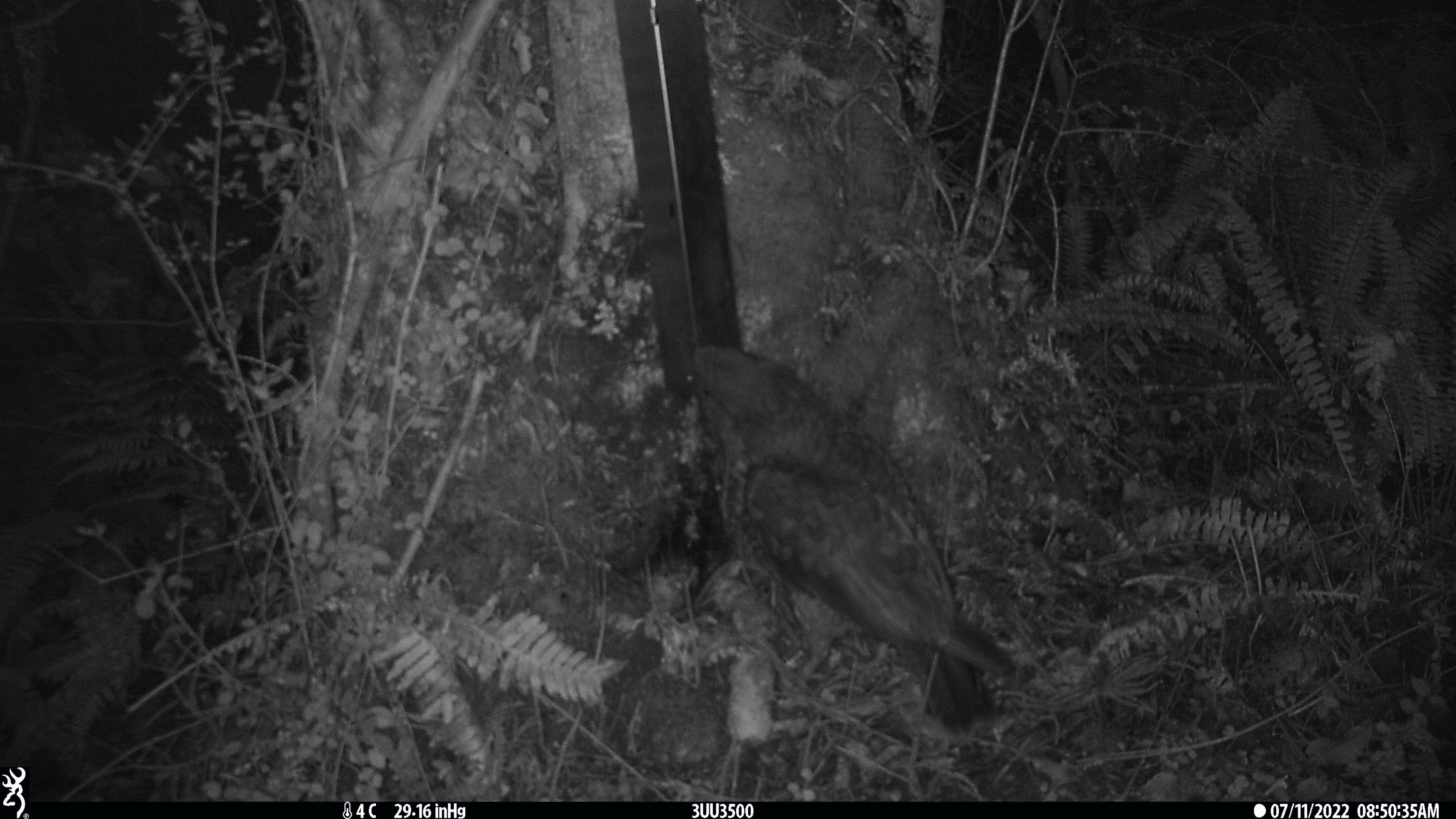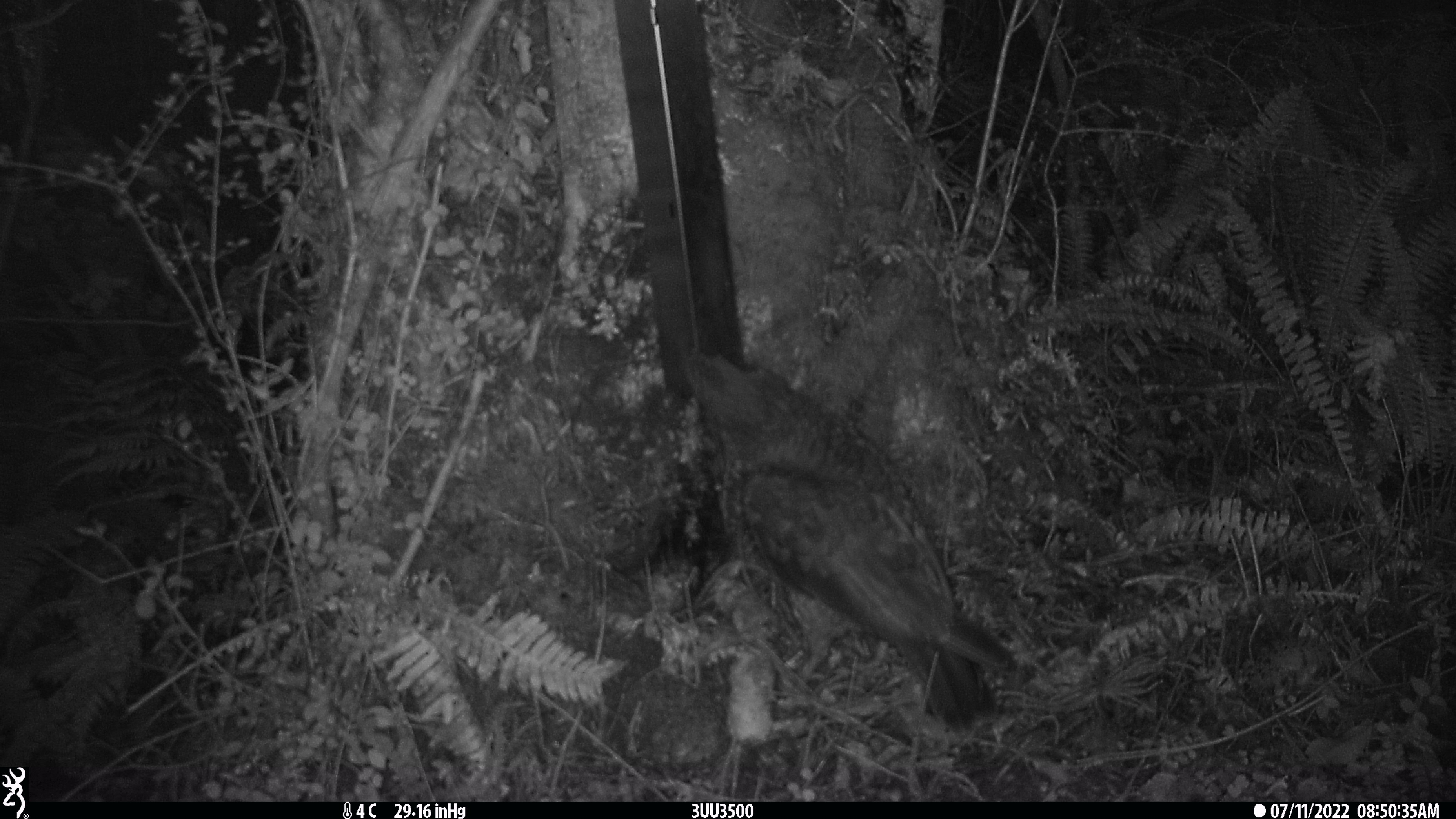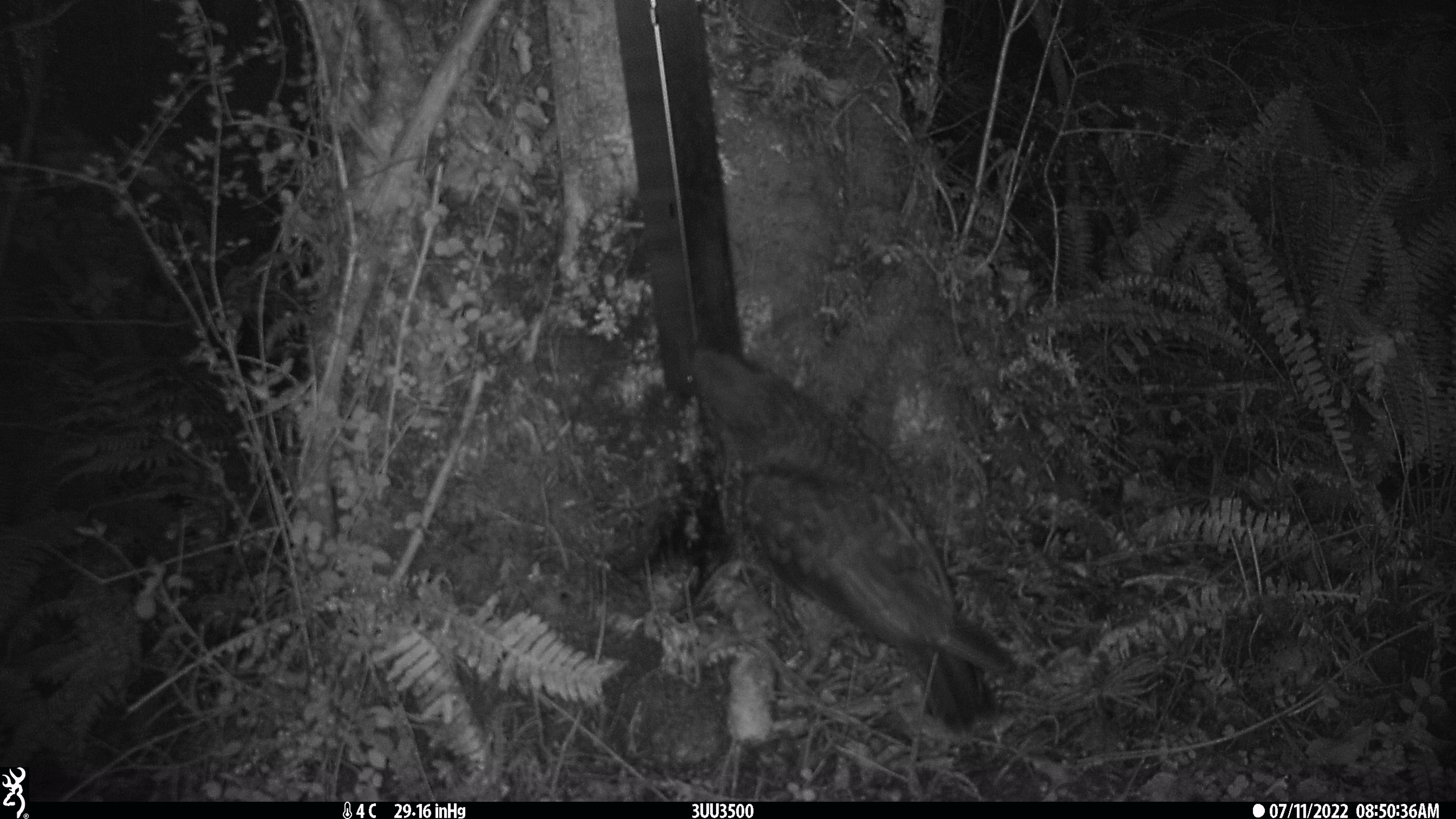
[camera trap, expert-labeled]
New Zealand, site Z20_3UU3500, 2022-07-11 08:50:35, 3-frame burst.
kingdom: Animalia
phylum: Chordata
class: Aves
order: Psittaciformes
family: Strigopidae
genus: Nestor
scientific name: Nestor notabilis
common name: kea